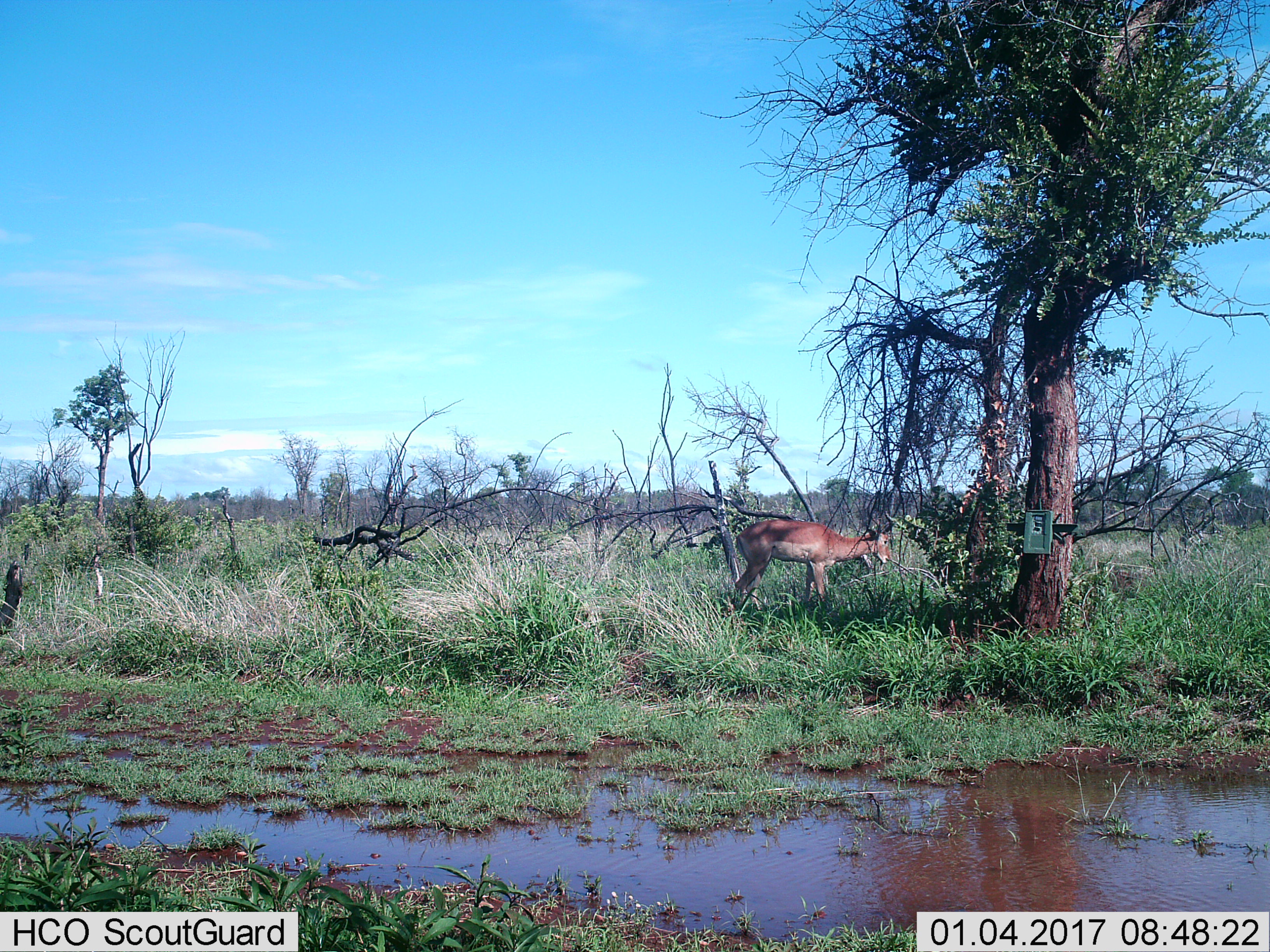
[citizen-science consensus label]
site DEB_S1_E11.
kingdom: Animalia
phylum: Chordata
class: Mammalia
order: Artiodactyla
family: Bovidae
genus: Aepyceros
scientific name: Aepyceros melampus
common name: impala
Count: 1.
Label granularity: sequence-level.